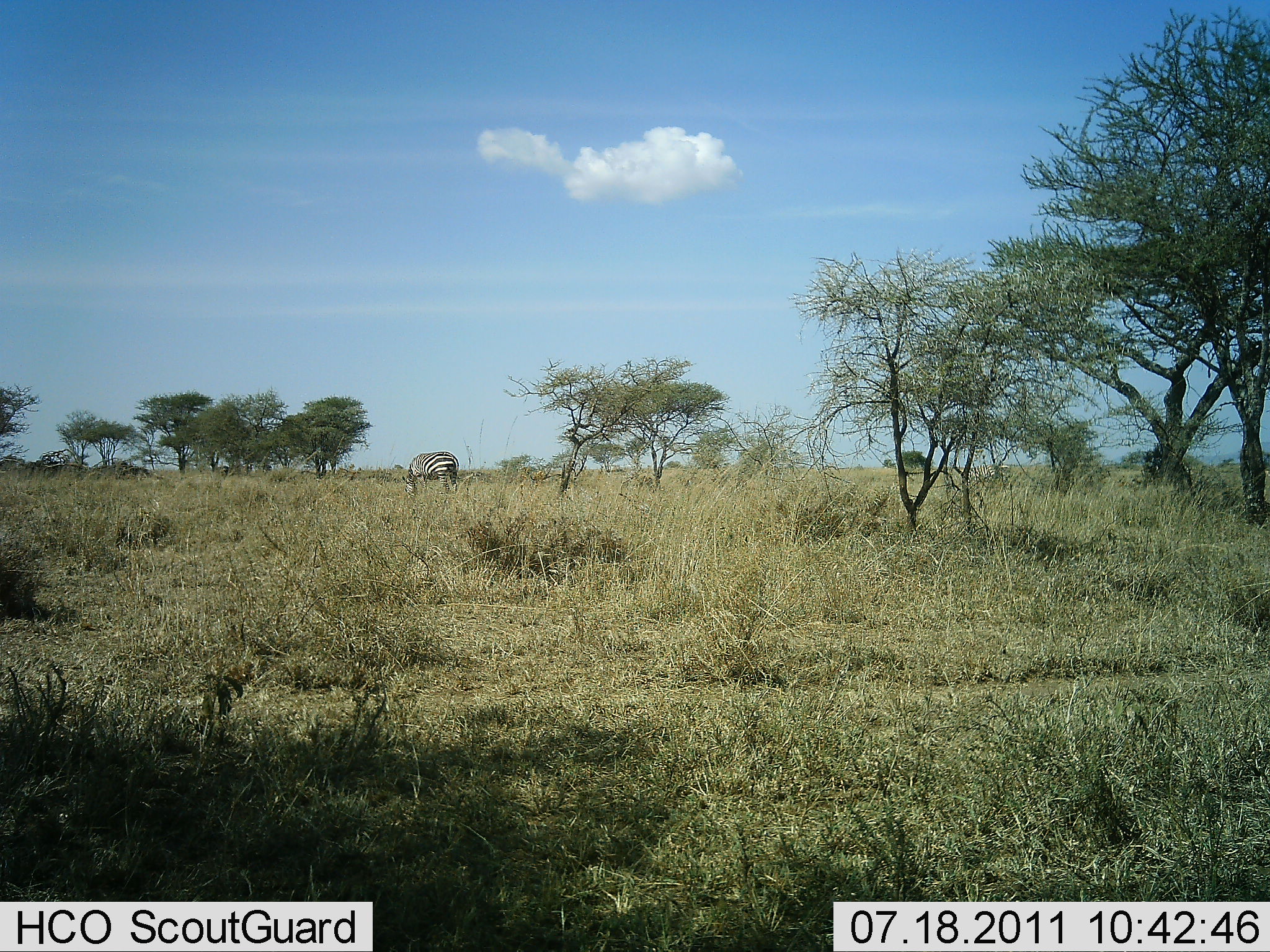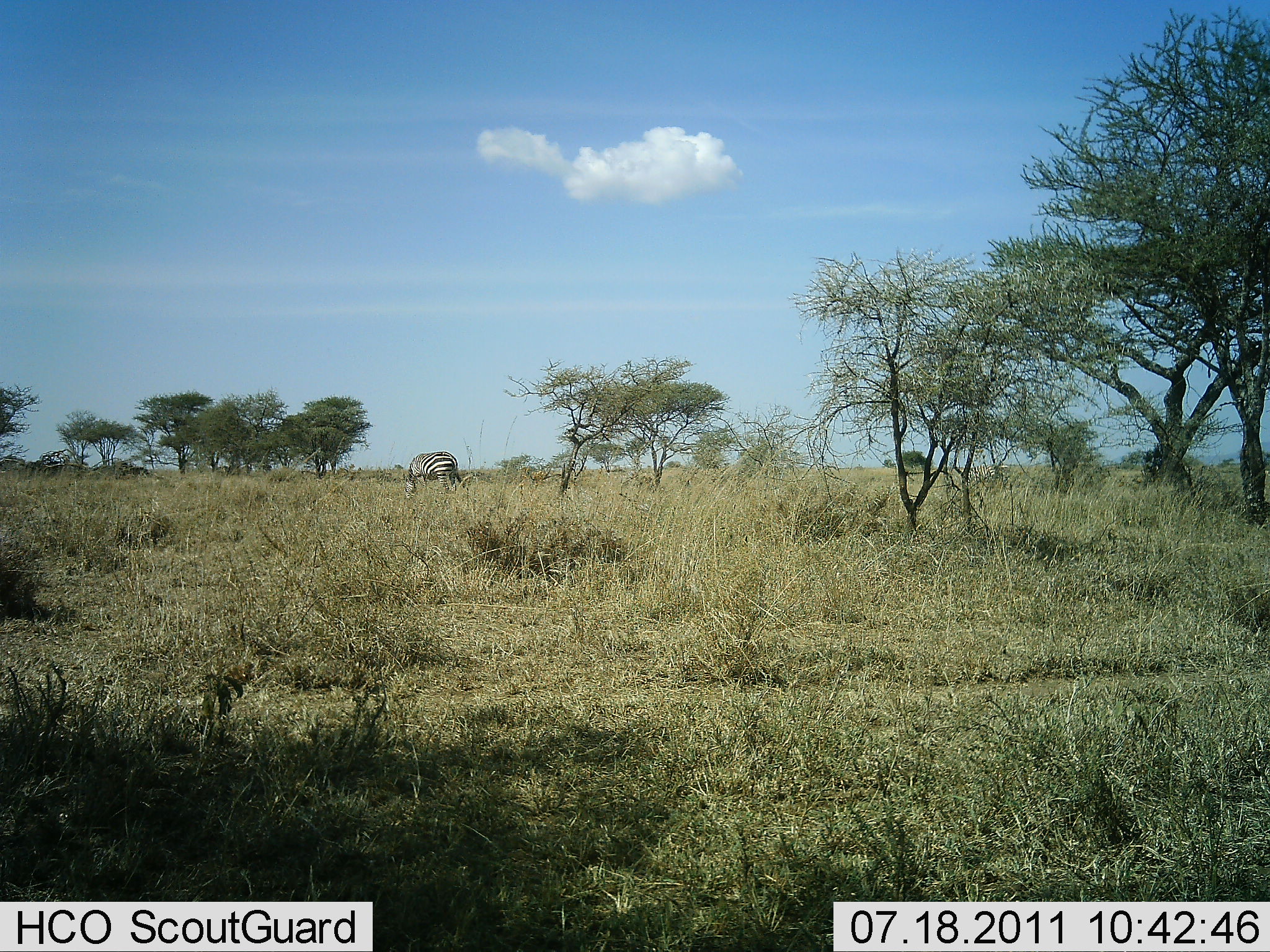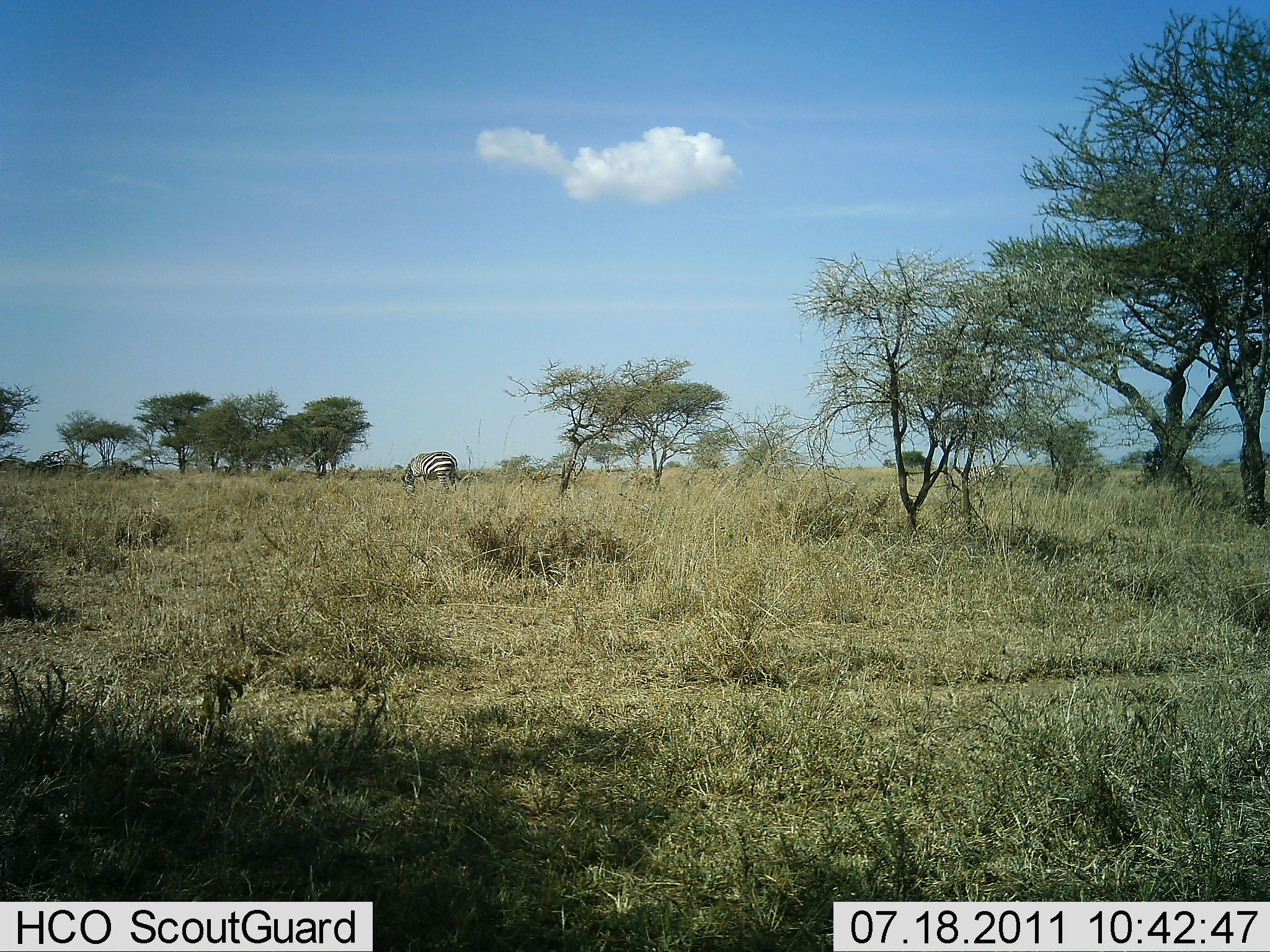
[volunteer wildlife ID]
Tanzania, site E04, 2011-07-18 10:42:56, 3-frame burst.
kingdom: Animalia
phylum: Chordata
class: Mammalia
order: Perissodactyla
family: Equidae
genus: Equus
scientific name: Equus quagga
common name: plains zebra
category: zebra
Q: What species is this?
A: Zebra (plains zebra) (Equus quagga).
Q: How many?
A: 1.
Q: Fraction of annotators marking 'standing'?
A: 25%.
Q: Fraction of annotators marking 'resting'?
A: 0%.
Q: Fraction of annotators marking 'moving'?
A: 0%.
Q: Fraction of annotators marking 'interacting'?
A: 0%.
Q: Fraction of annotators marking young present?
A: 0%.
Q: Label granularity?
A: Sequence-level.